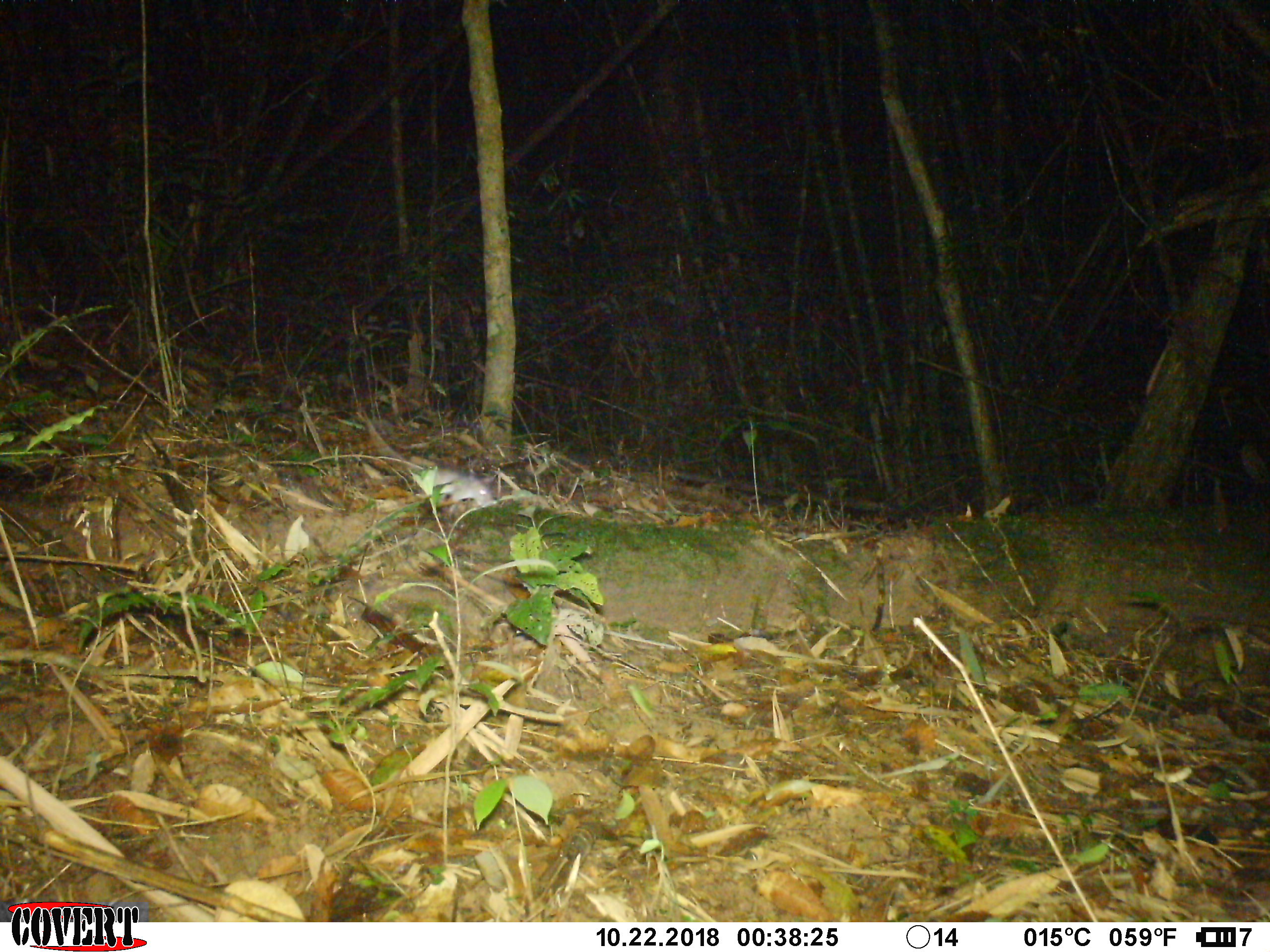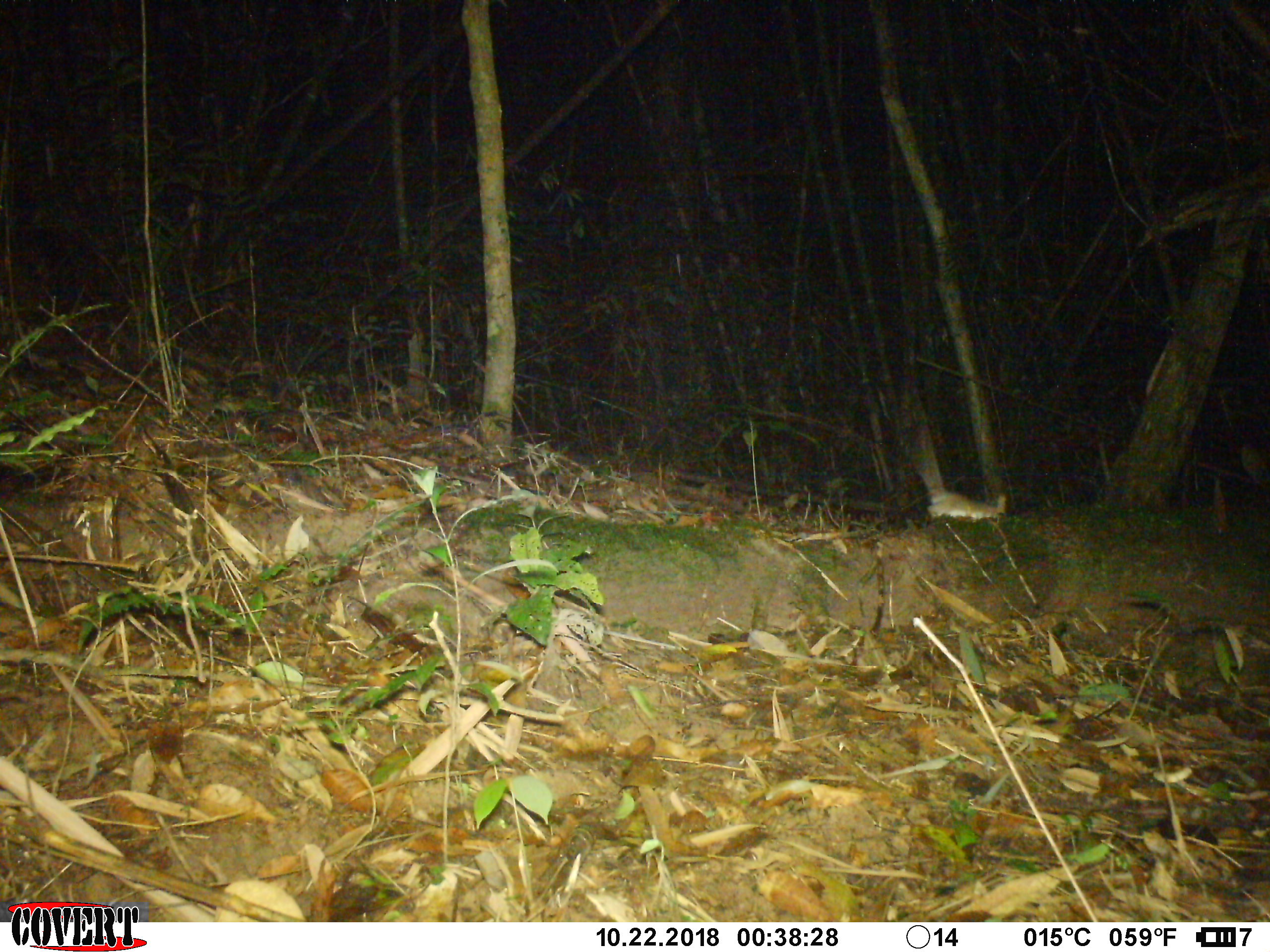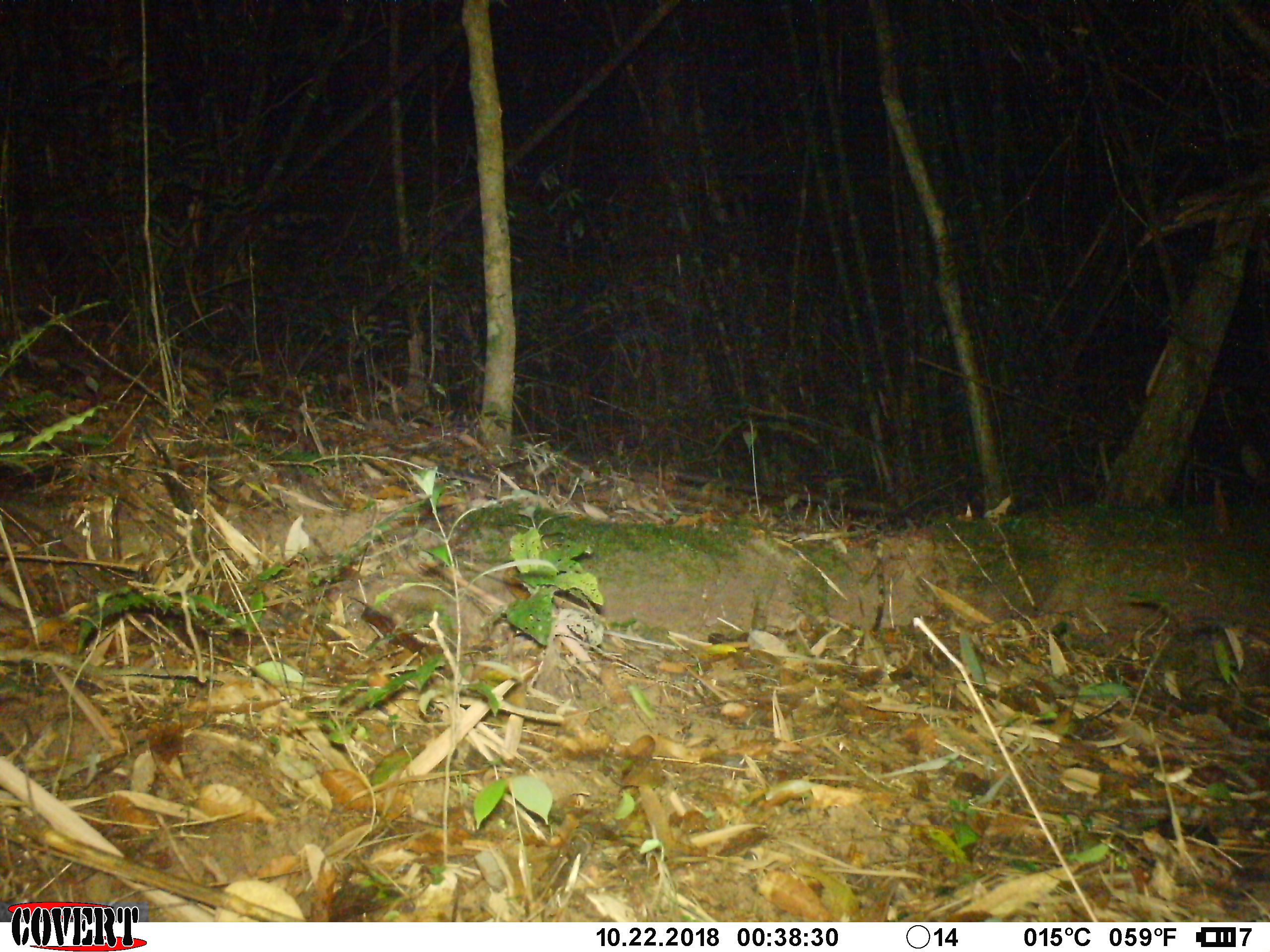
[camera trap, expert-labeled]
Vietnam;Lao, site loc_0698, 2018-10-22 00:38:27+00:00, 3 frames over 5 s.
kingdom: Animalia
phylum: Chordata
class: Mammalia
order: Rodentia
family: Muridae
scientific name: Muridae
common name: old-world mice and rats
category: unidentified murid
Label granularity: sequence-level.